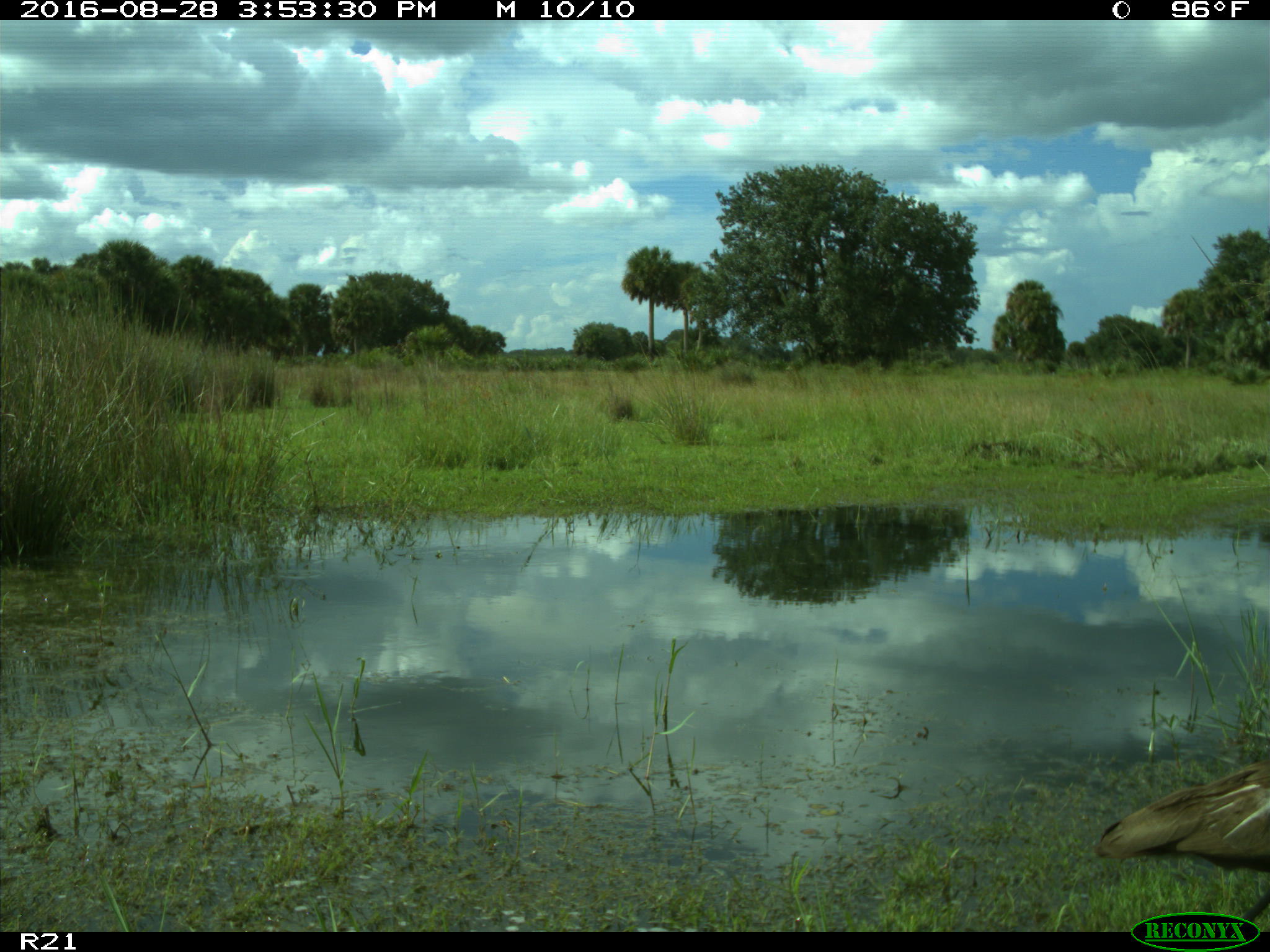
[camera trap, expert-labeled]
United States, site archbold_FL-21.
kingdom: Animalia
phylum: Chordata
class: Aves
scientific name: Aves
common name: birds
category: unidentified bird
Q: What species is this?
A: Unidentified bird (birds) (Aves).